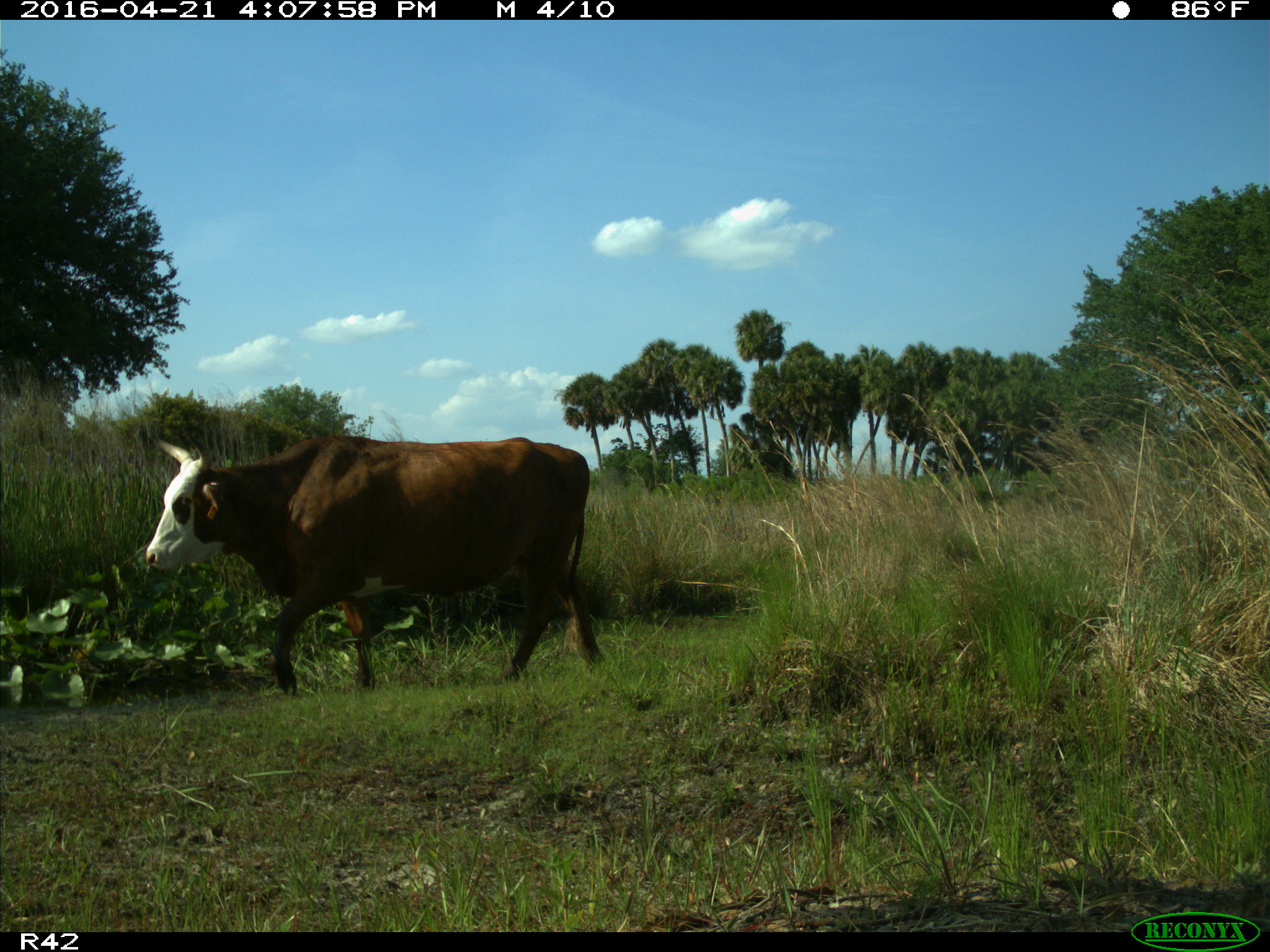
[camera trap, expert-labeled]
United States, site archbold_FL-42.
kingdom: Animalia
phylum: Chordata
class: Mammalia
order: Artiodactyla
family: Bovidae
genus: Bos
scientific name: Bos taurus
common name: domestic cow